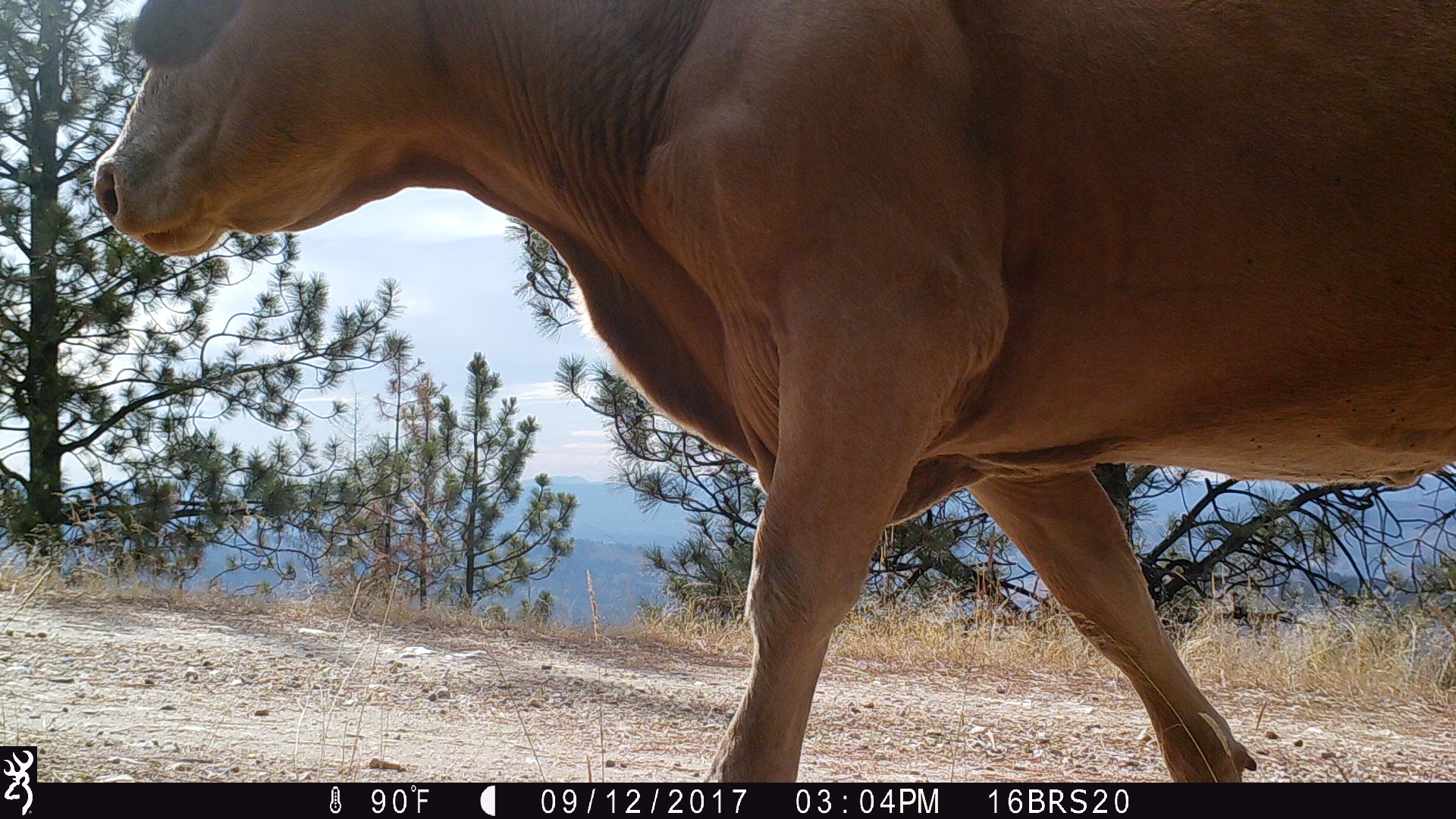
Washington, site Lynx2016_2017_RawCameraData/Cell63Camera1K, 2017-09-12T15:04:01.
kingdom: Animalia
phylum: Chordata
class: Mammalia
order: Artiodactyla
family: Bovidae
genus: Bos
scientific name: Bos taurus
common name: domestic cattle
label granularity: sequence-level